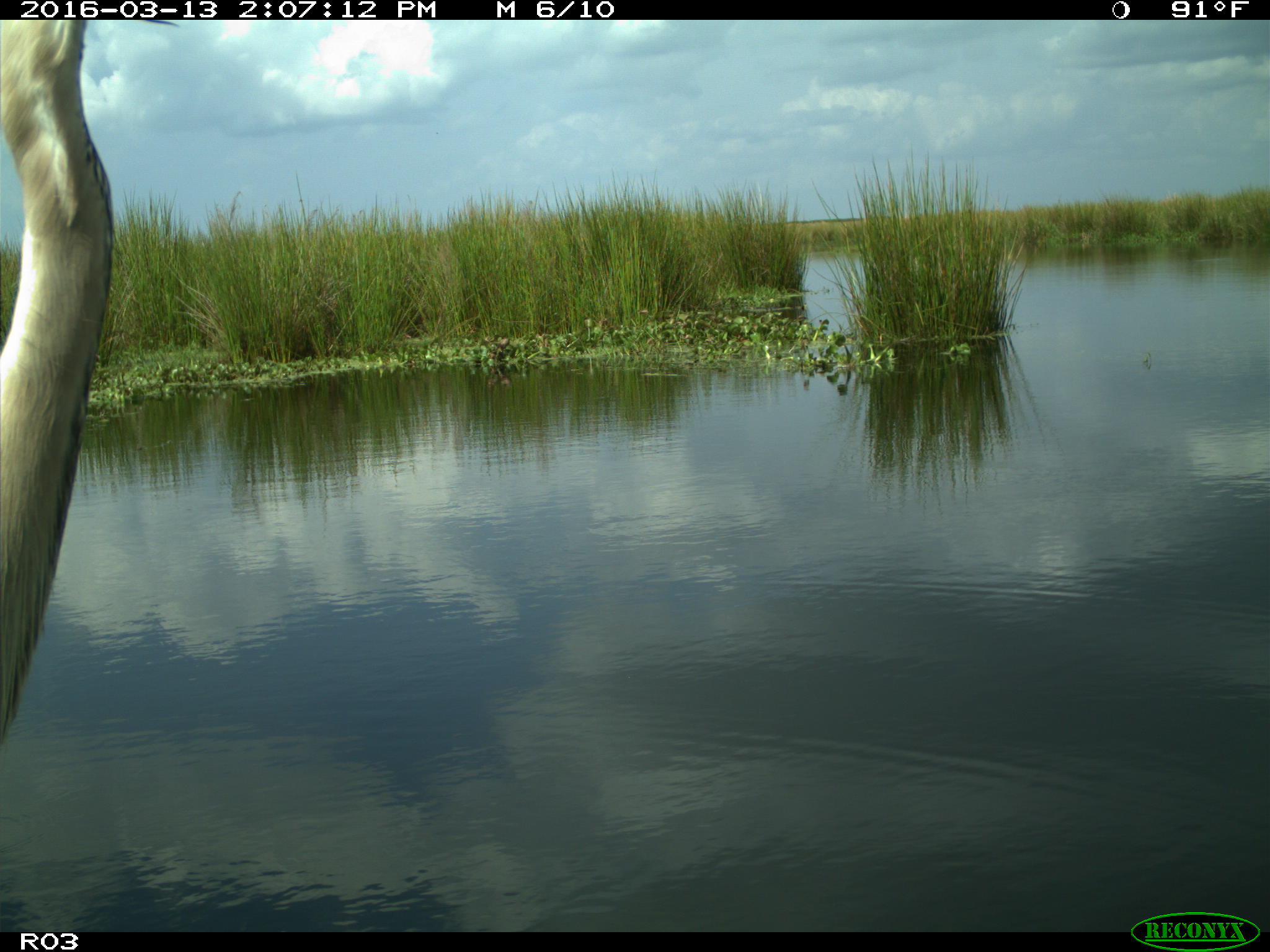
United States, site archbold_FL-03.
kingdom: Animalia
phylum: Chordata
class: Aves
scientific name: Aves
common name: birds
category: unidentified bird